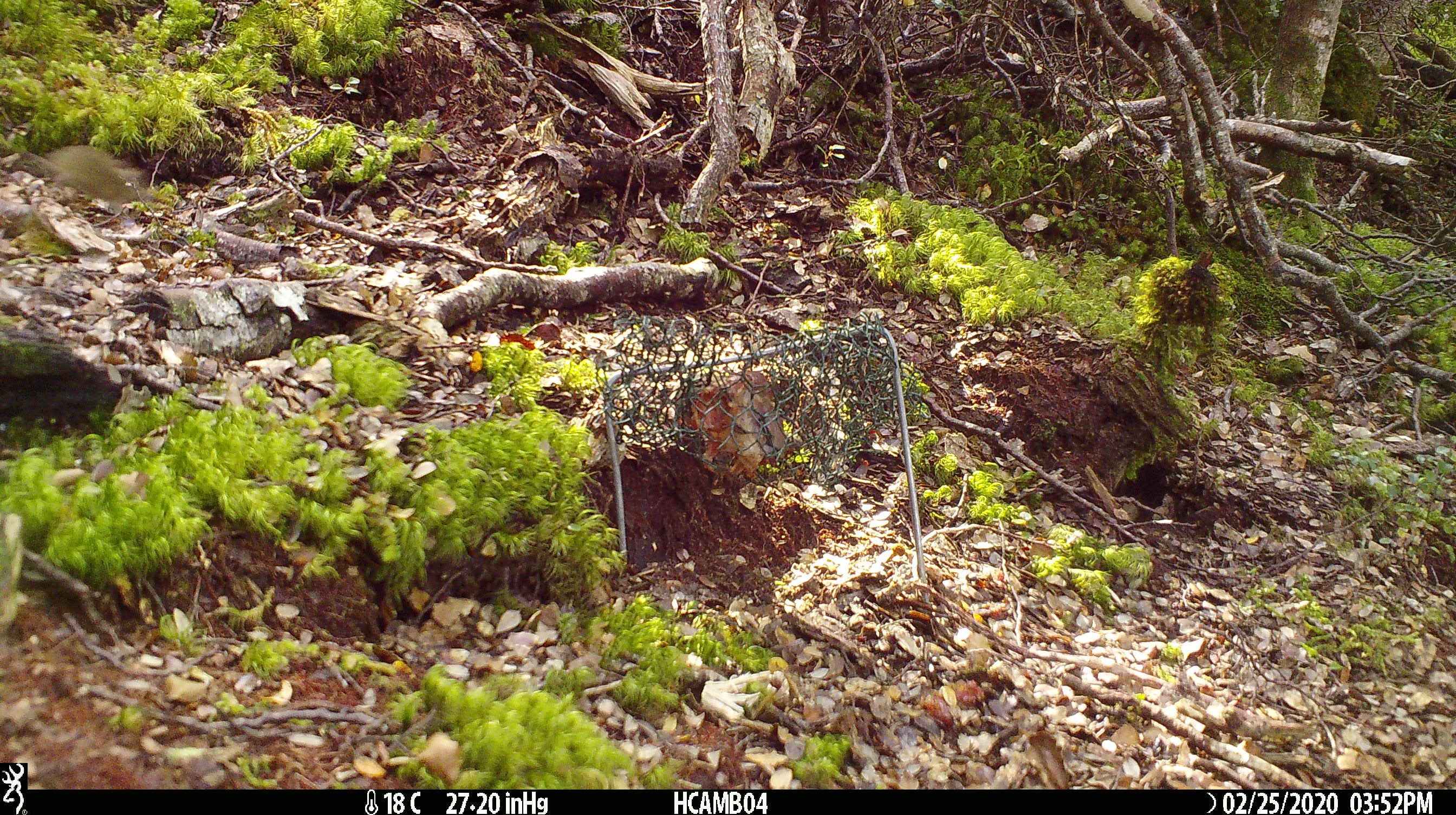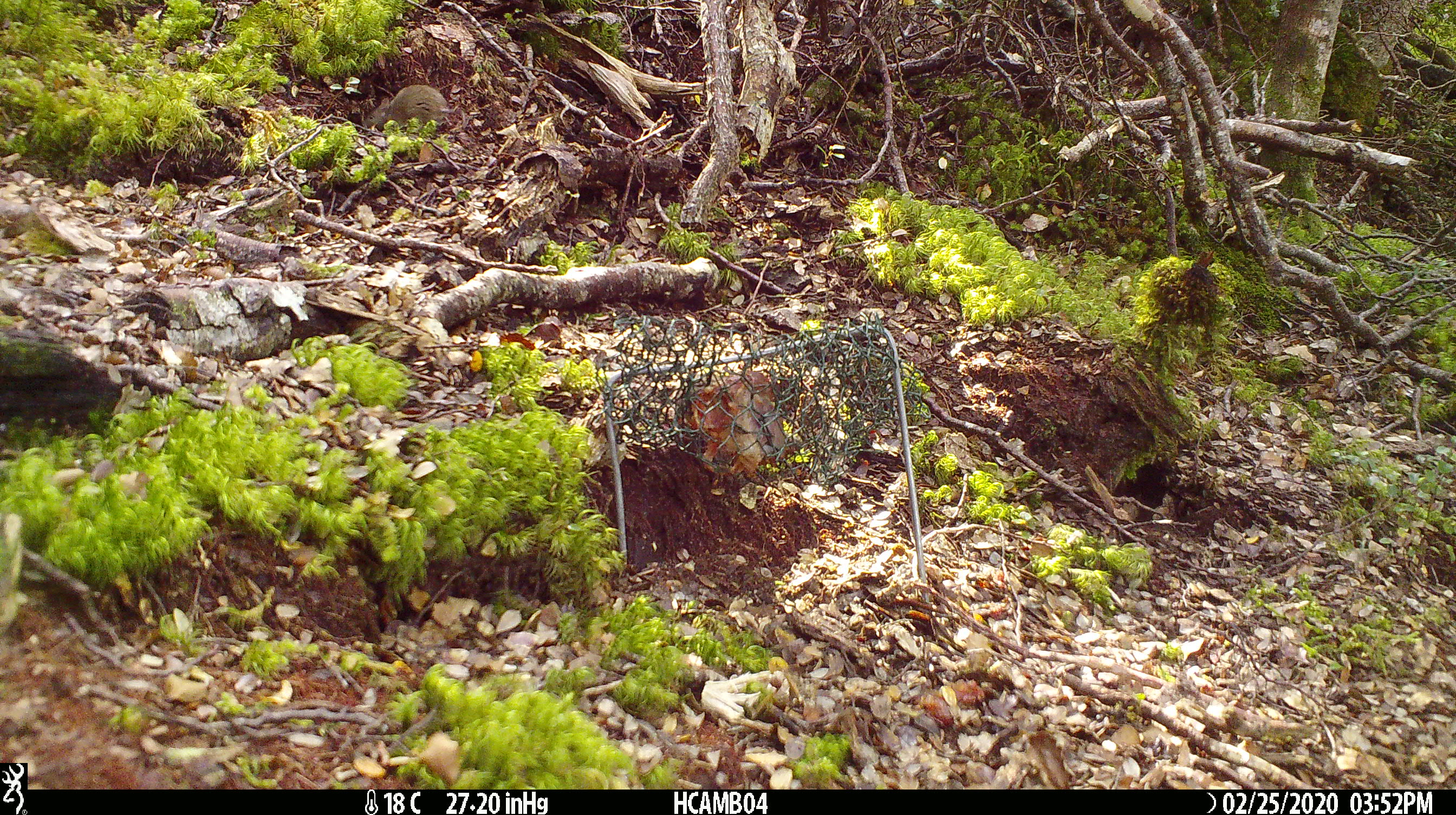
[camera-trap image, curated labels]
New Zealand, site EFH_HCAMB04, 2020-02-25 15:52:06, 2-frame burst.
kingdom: Animalia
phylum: Chordata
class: Mammalia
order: Rodentia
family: Muridae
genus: Mus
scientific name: Mus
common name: mouse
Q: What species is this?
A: Mouse (Mus).